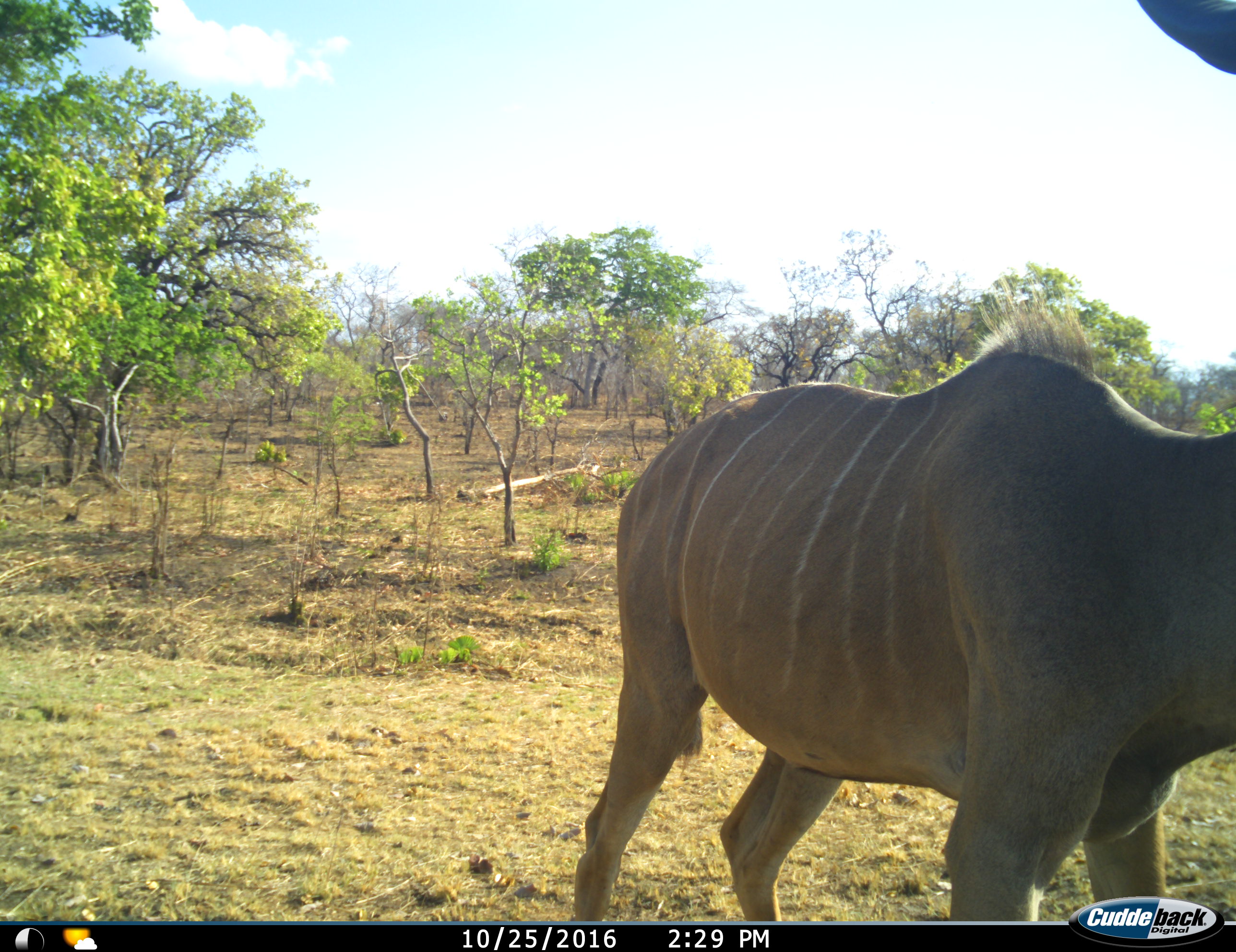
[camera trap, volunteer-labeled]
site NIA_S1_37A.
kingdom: Animalia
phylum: Chordata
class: Mammalia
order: Artiodactyla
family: Bovidae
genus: Tragelaphus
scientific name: Tragelaphus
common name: kudu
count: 1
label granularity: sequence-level